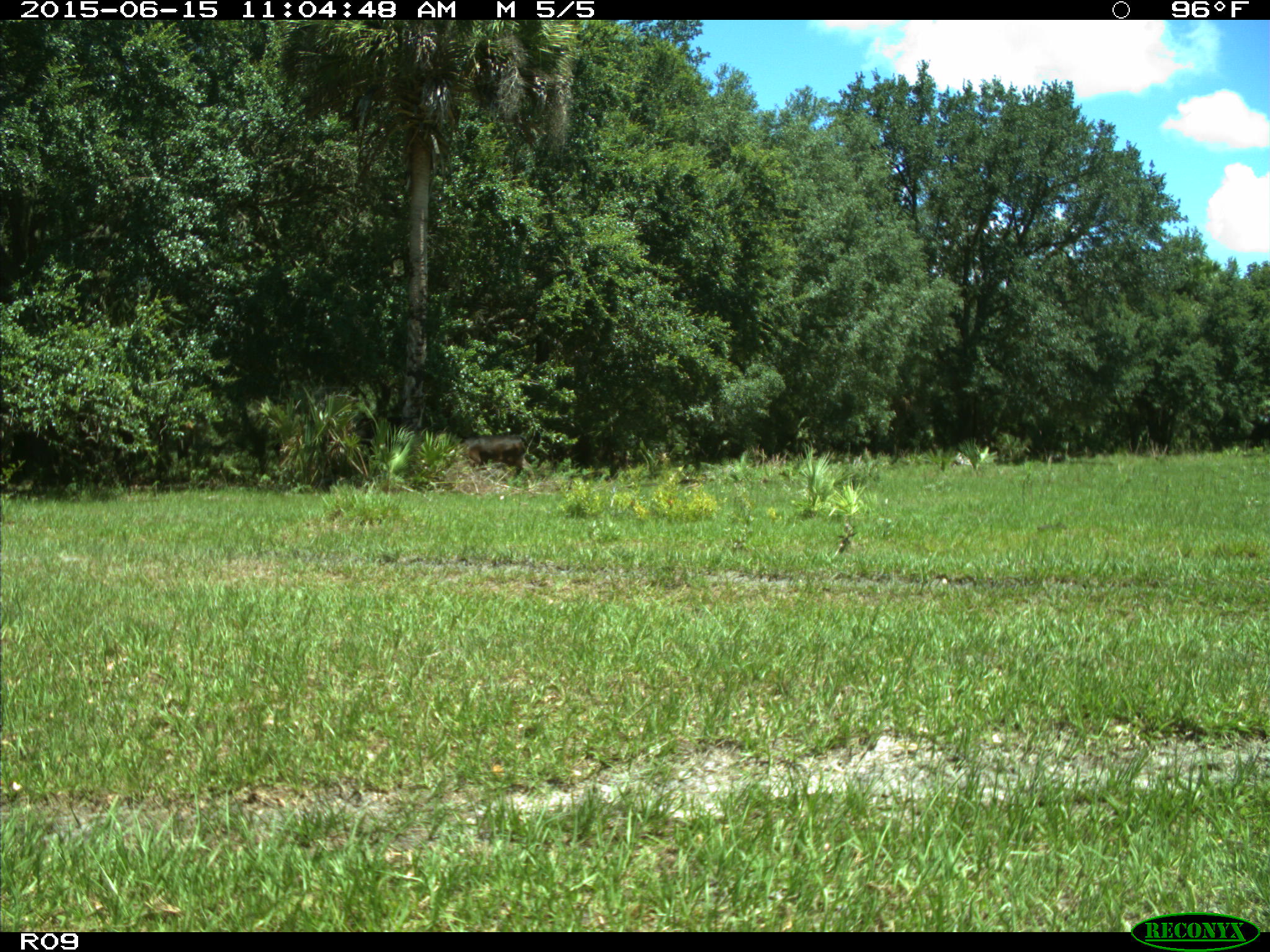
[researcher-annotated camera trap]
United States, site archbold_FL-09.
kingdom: Animalia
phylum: Chordata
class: Mammalia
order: Artiodactyla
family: Bovidae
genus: Bos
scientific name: Bos taurus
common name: domestic cow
Bos taurus (domestic cow).